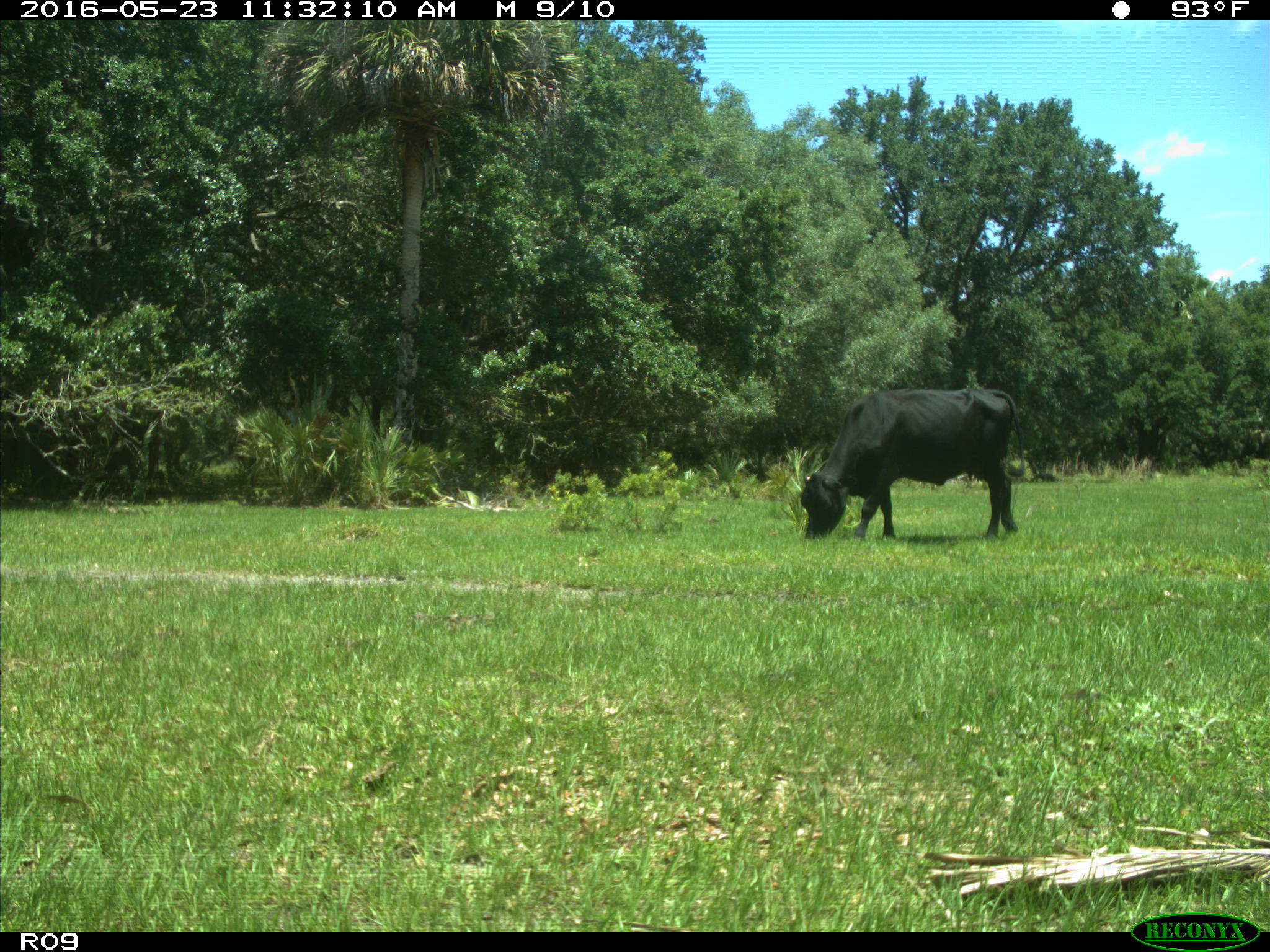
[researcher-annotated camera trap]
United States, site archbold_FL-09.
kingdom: Animalia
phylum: Chordata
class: Mammalia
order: Artiodactyla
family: Bovidae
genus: Bos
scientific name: Bos taurus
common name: domestic cow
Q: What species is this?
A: Bos taurus (domestic cow).